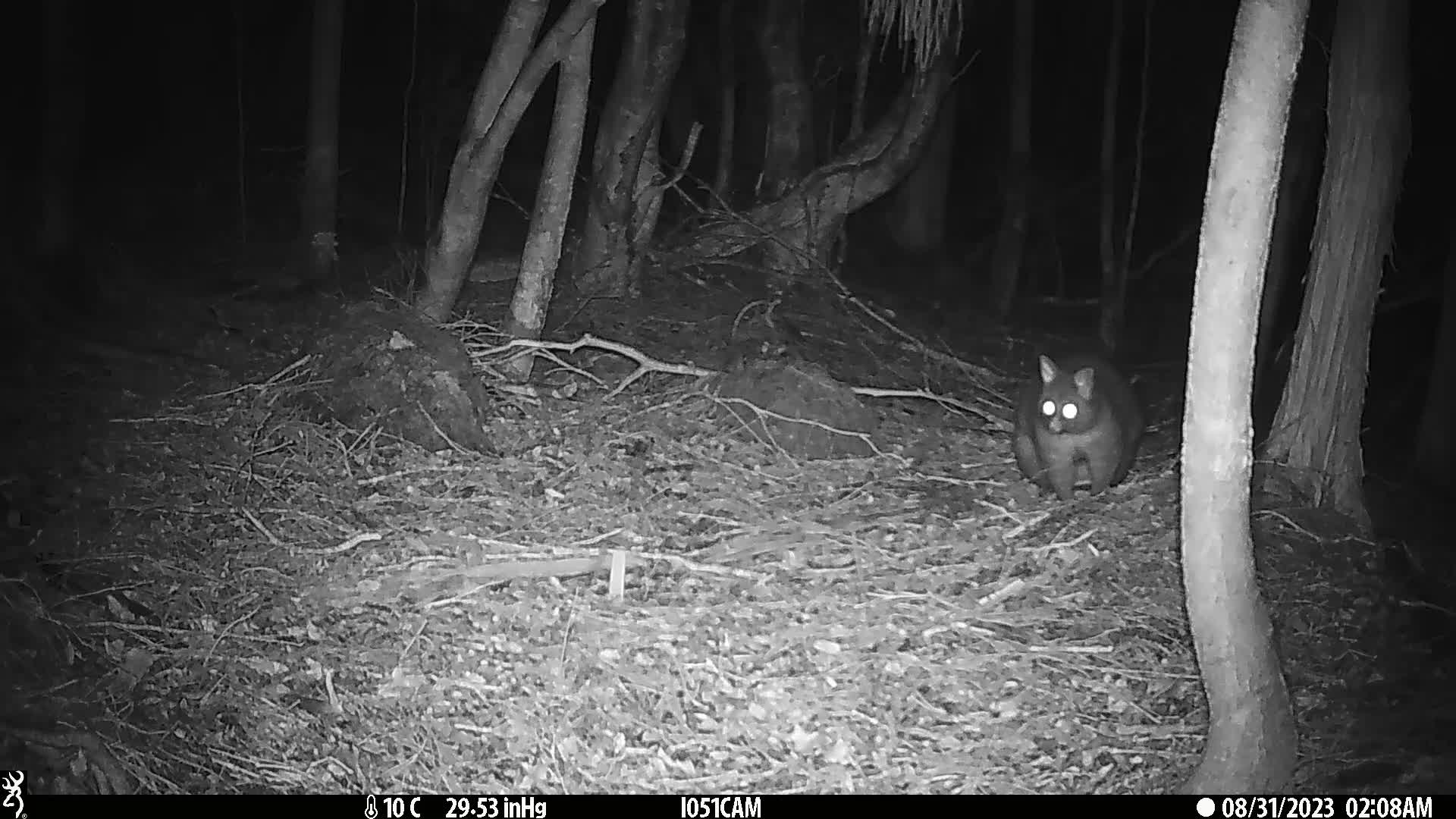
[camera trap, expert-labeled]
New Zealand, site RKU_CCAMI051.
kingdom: Animalia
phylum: Chordata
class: Mammalia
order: Diprotodontia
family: Phalangeridae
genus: Trichosurus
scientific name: Trichosurus vulpecula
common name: common brushtail possum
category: possum